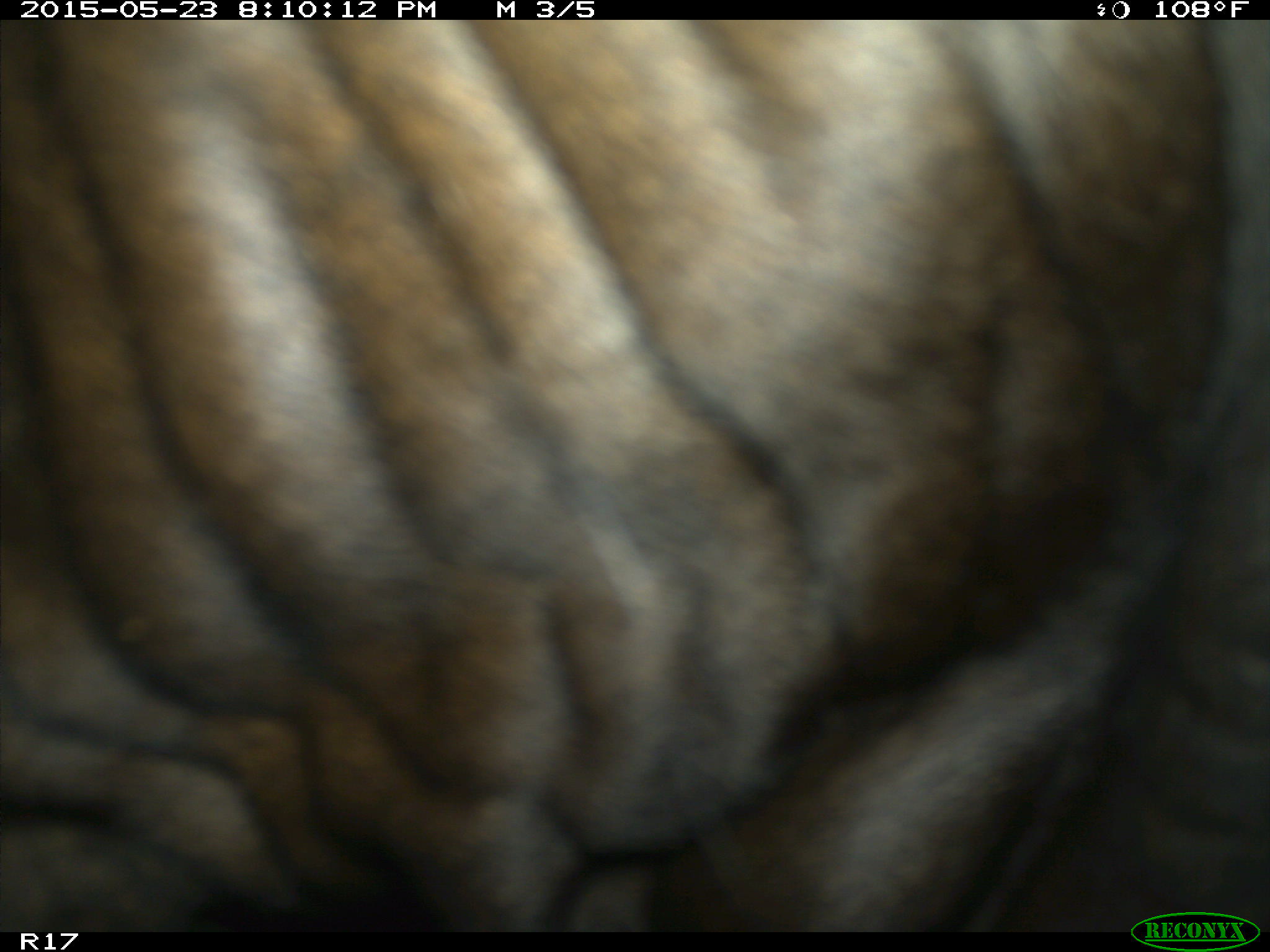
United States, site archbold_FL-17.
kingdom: Animalia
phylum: Chordata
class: Mammalia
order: Artiodactyla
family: Bovidae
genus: Bos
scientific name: Bos taurus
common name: domestic cow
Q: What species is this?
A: Bos taurus (domestic cow).